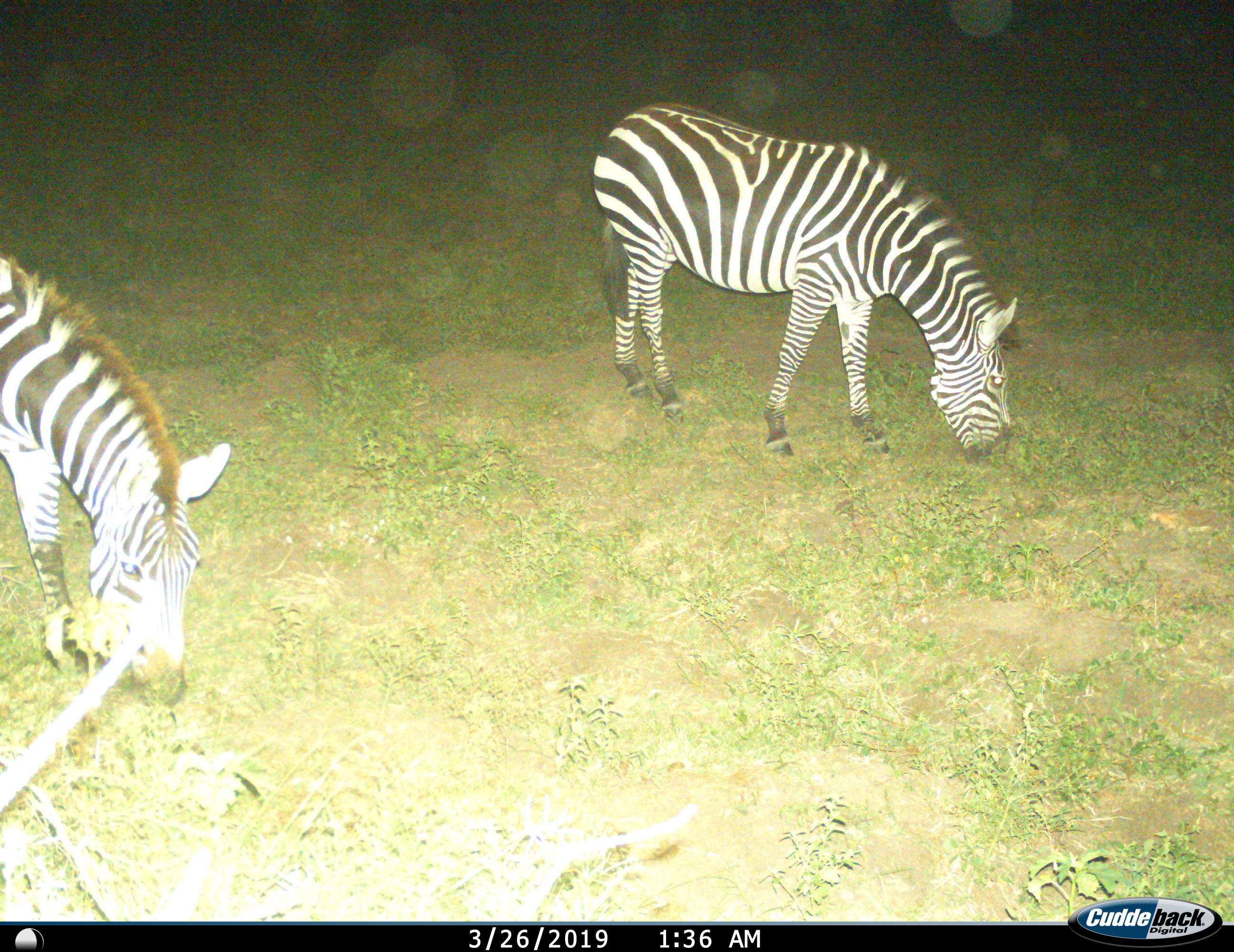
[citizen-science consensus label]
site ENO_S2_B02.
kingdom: Animalia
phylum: Chordata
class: Mammalia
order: Perissodactyla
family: Equidae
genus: Equus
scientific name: Equus quagga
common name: plains zebra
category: zebraplains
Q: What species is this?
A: Zebraplains (plains zebra) (Equus quagga).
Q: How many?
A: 2.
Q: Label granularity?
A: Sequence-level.